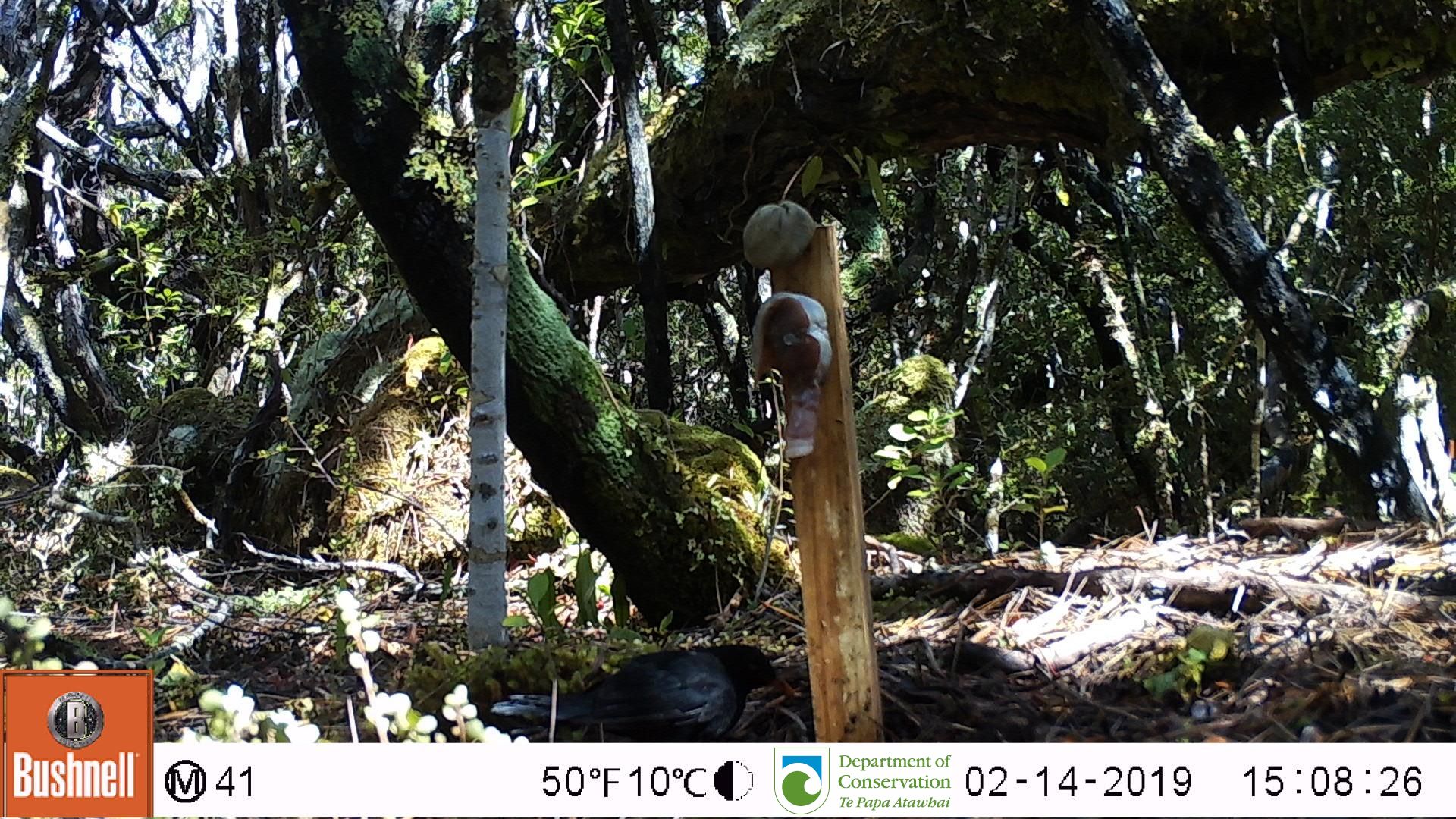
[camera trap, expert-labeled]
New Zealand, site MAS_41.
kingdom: Animalia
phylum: Chordata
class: Aves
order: Passeriformes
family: Turdidae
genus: Turdus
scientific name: Turdus merula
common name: eurasian blackbird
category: blackbird